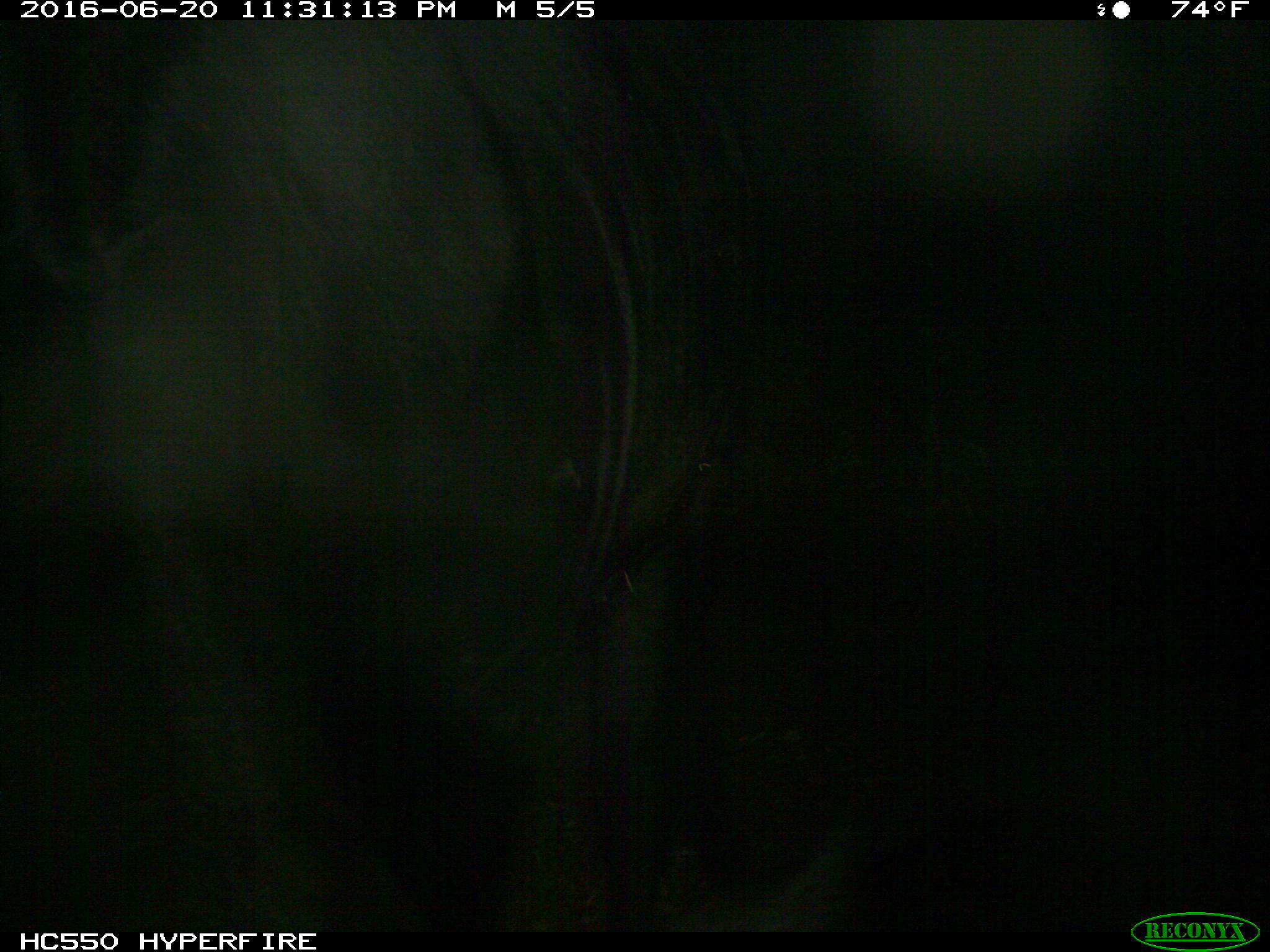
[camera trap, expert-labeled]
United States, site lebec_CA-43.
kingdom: Animalia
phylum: Chordata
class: Mammalia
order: Artiodactyla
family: Bovidae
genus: Bos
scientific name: Bos taurus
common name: domestic cow